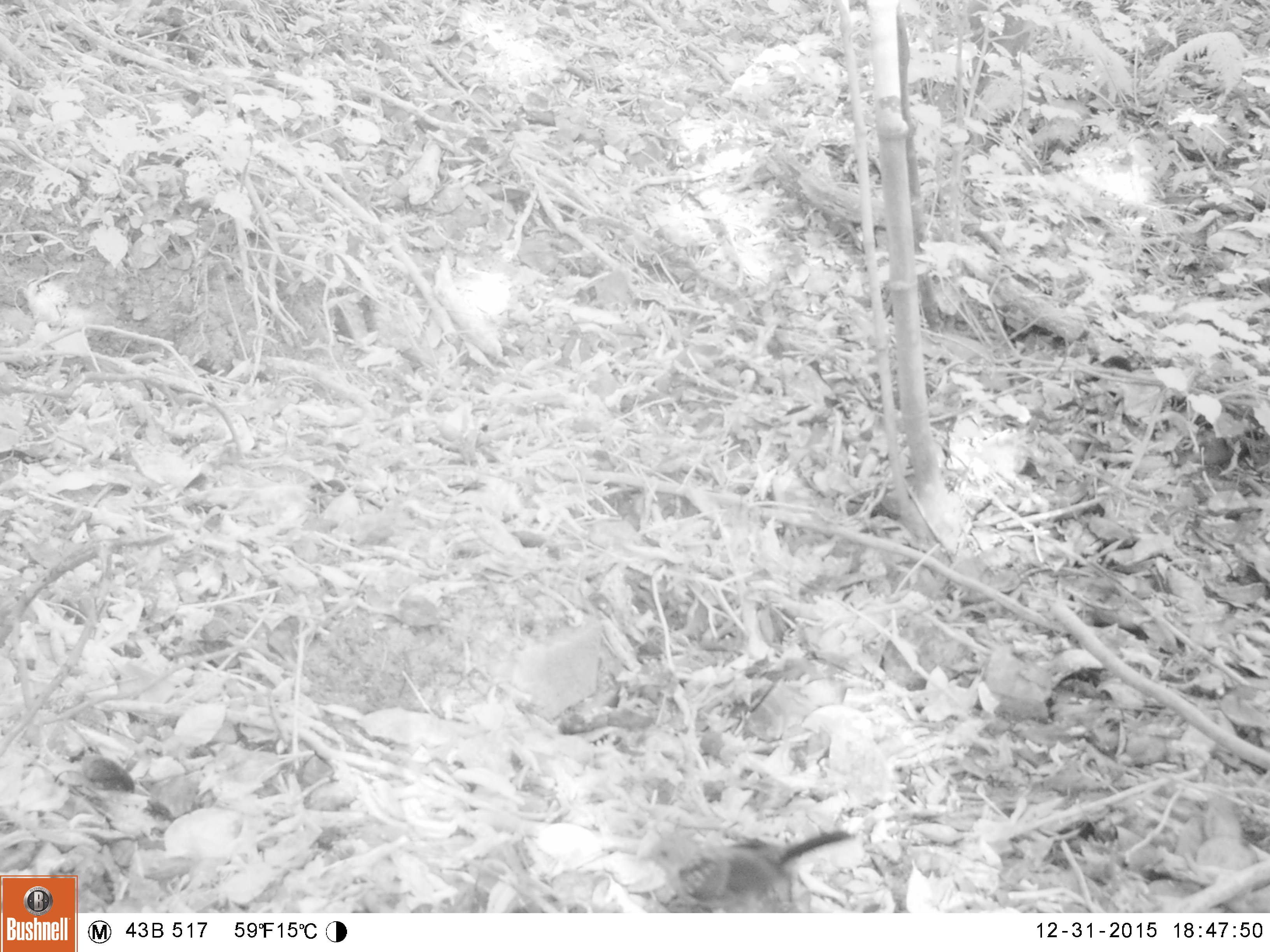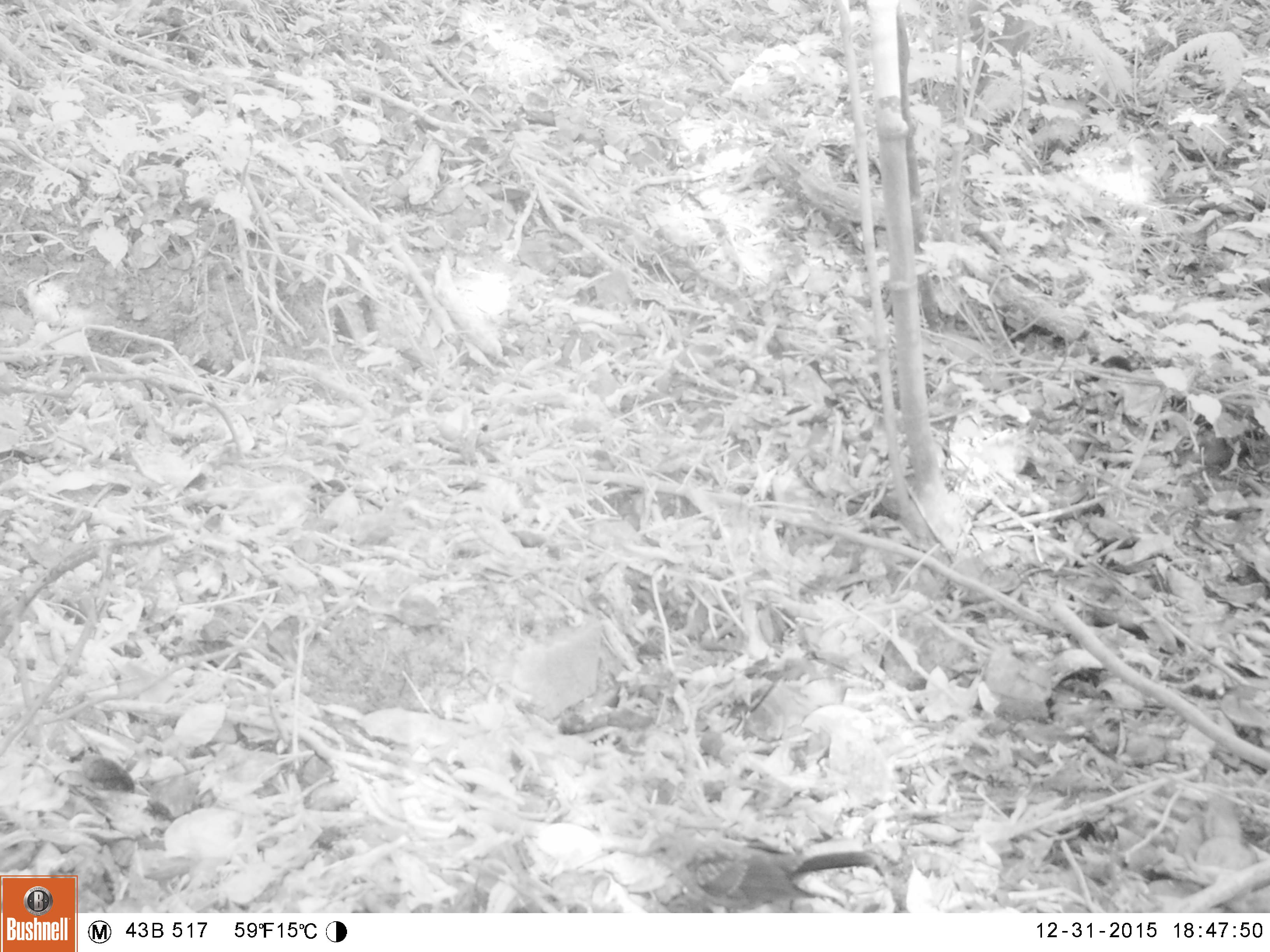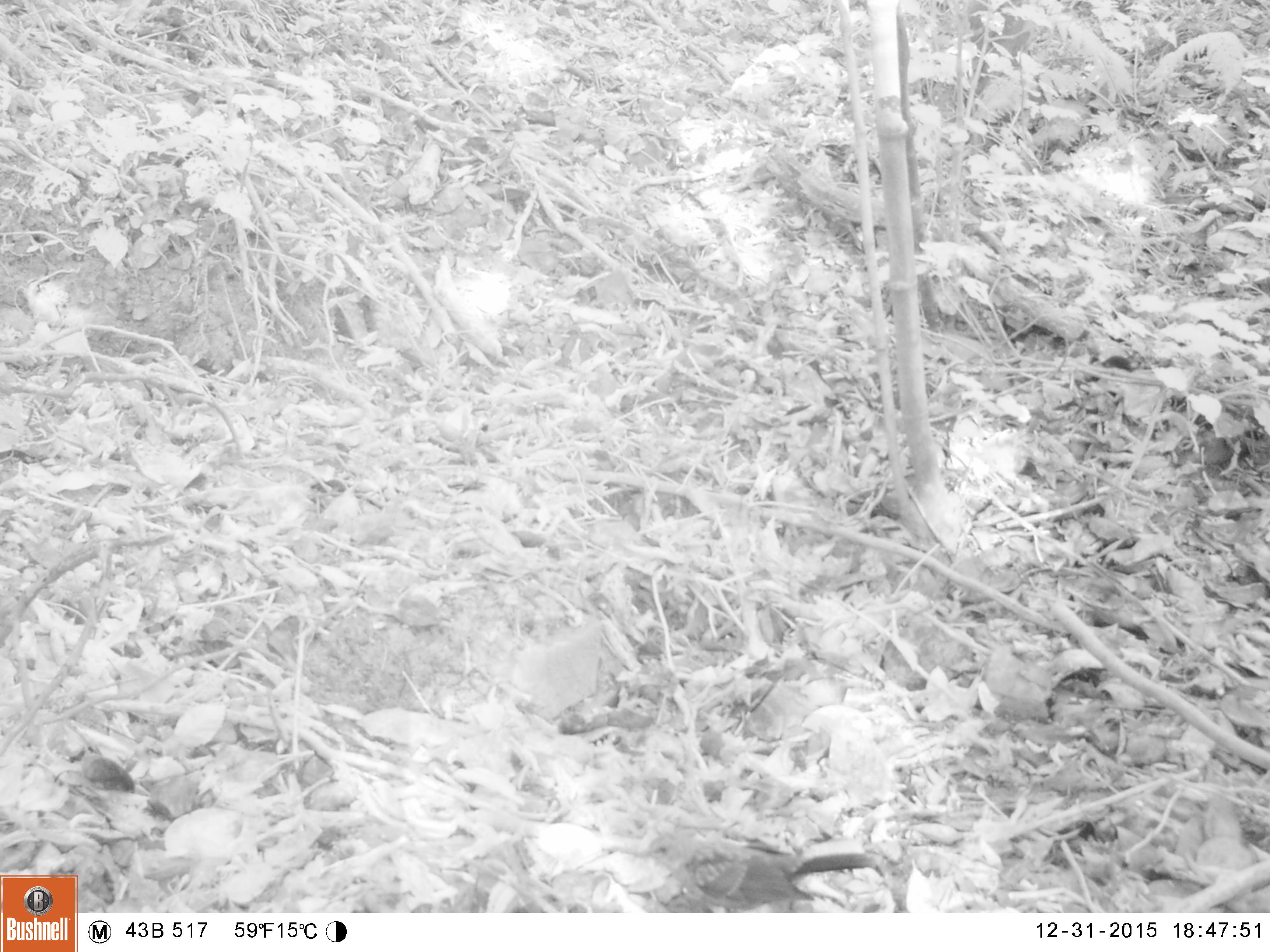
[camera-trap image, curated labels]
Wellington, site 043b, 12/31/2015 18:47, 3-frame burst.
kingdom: Animalia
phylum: Chordata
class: Aves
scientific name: Aves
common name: bird